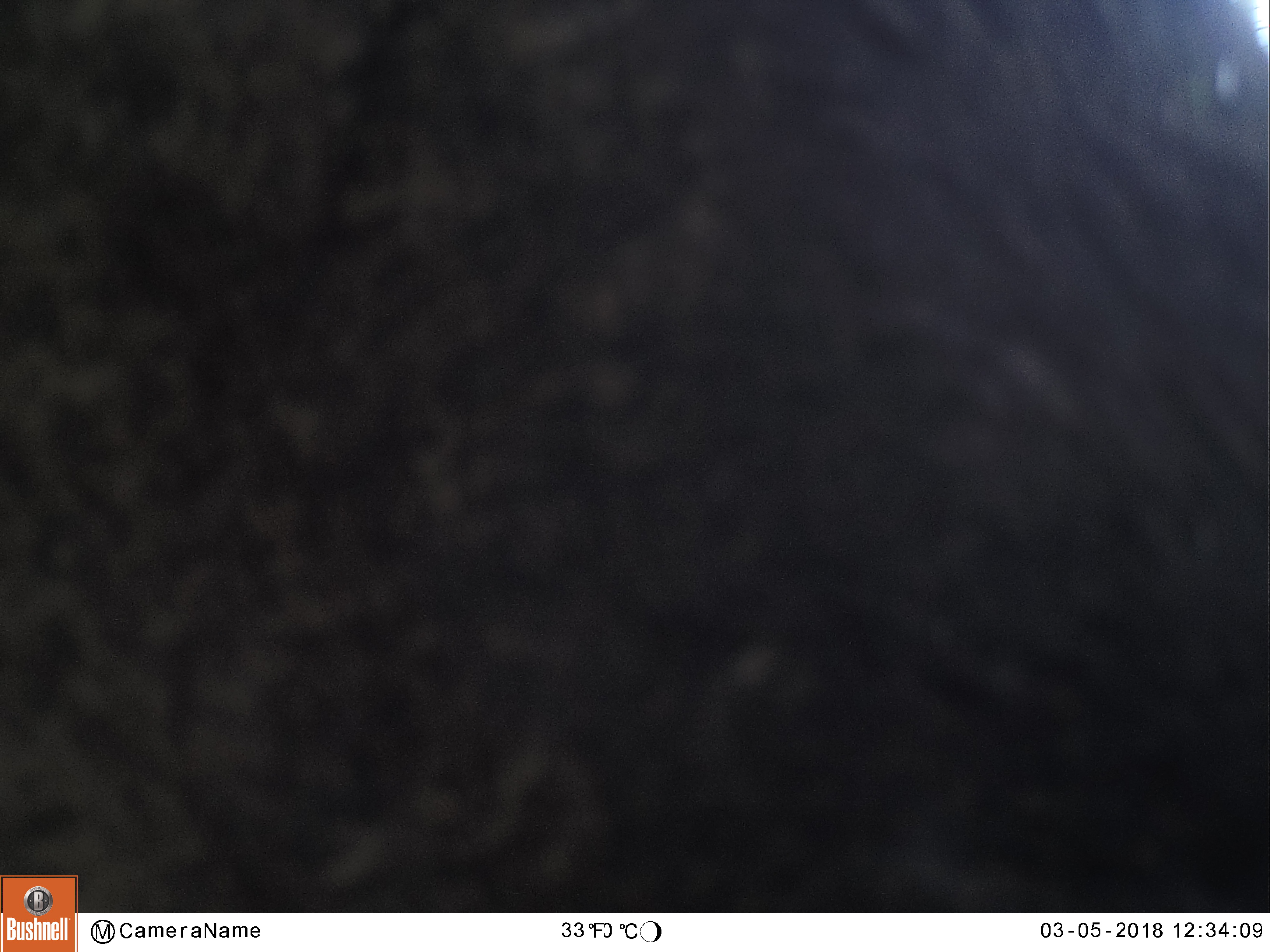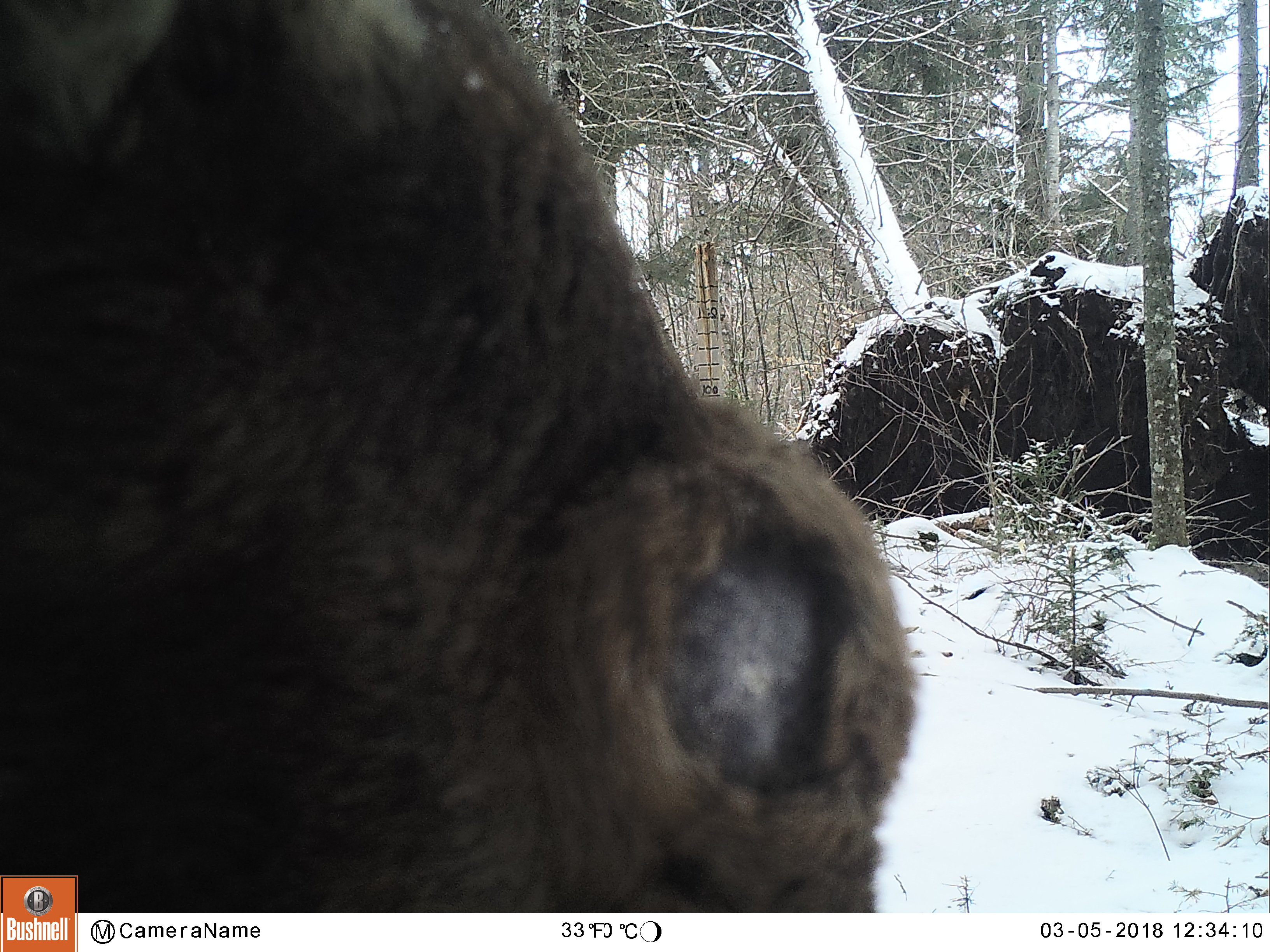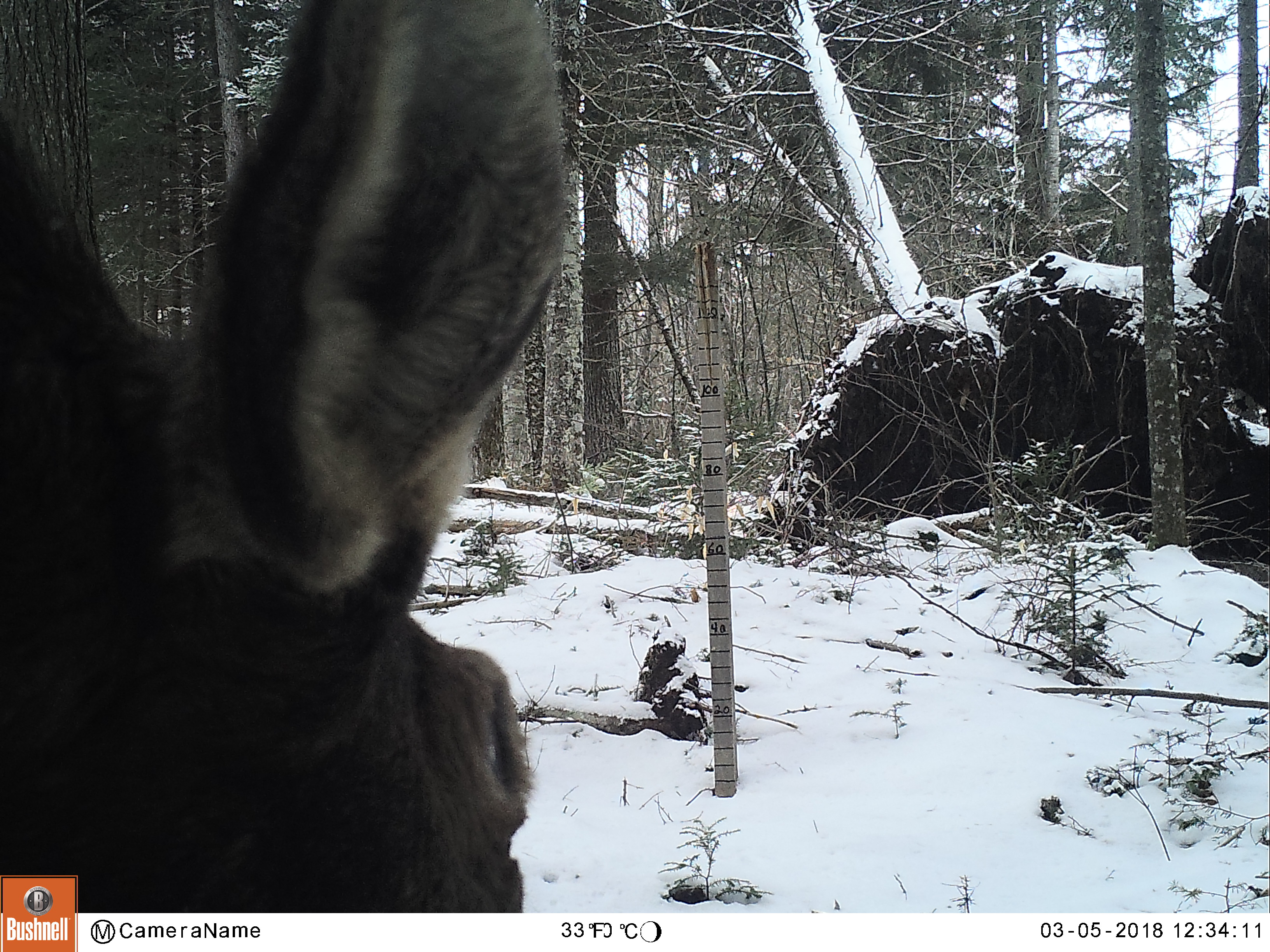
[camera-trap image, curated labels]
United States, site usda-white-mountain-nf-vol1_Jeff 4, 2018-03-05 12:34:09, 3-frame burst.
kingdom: Animalia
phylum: Chordata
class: Mammalia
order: Artiodactyla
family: Cervidae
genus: Alces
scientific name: Alces alces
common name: moose